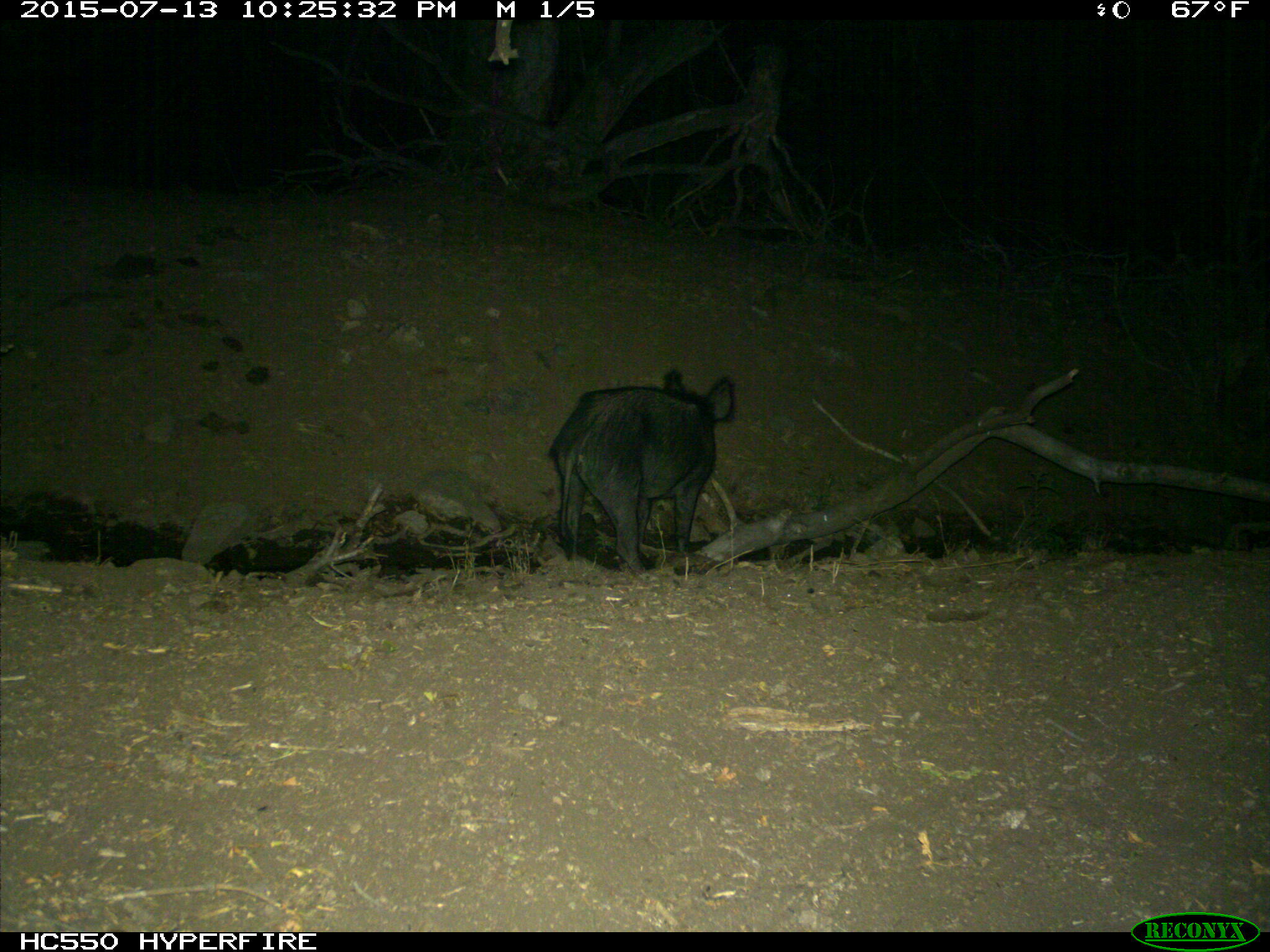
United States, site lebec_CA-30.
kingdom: Animalia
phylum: Chordata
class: Mammalia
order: Artiodactyla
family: Suidae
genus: Sus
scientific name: Sus scrofa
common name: wild boar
Sus scrofa (wild boar).